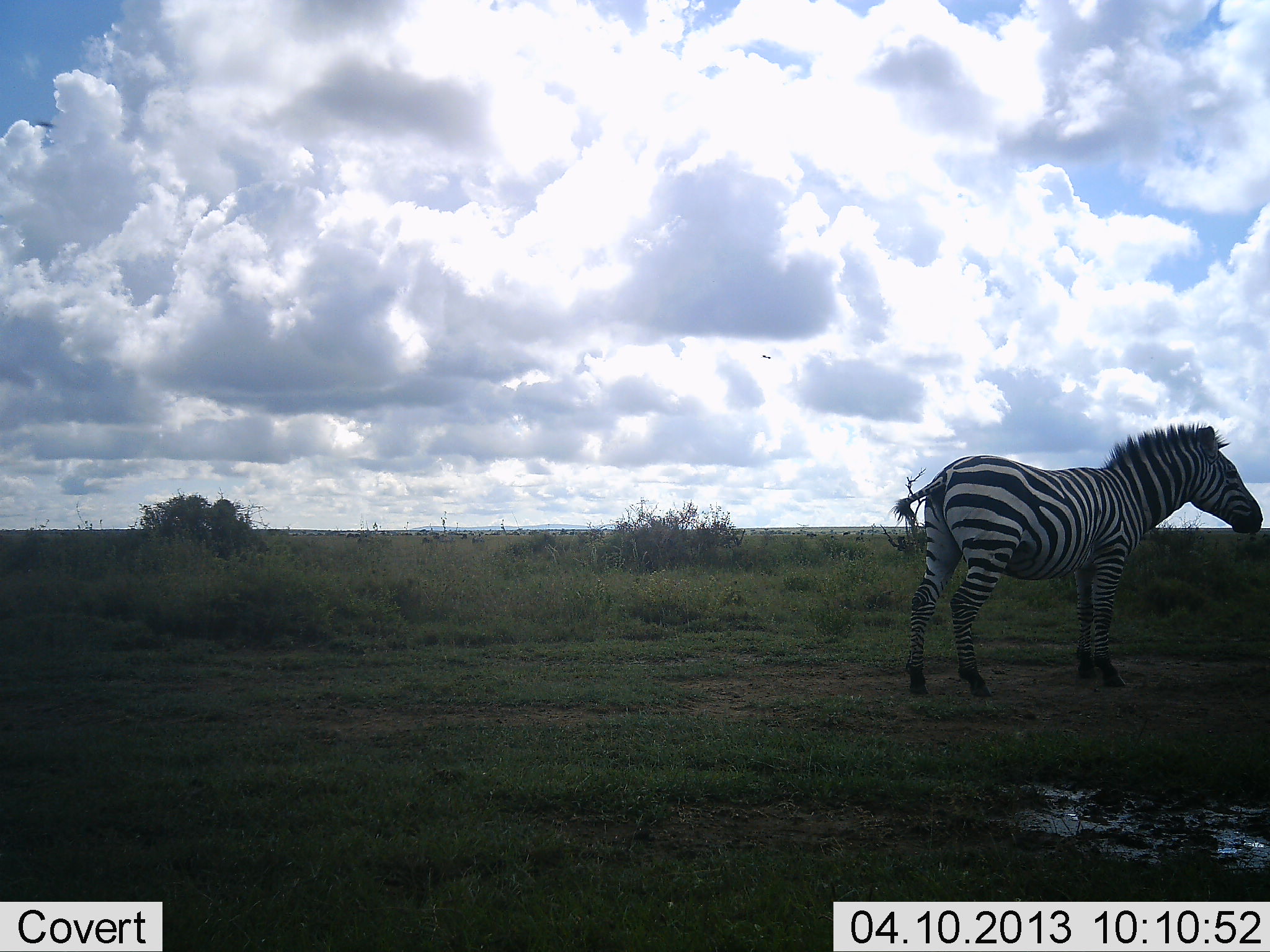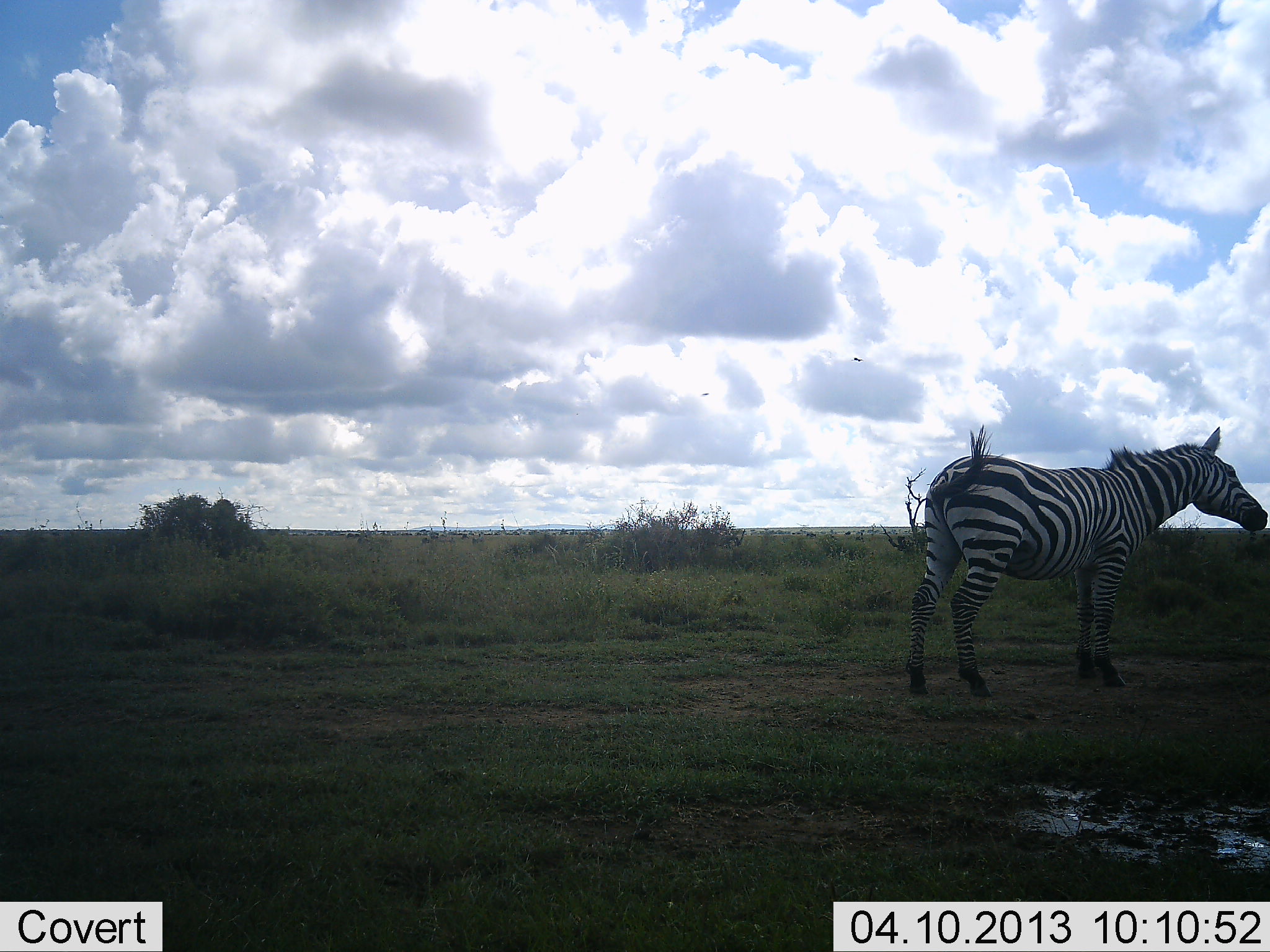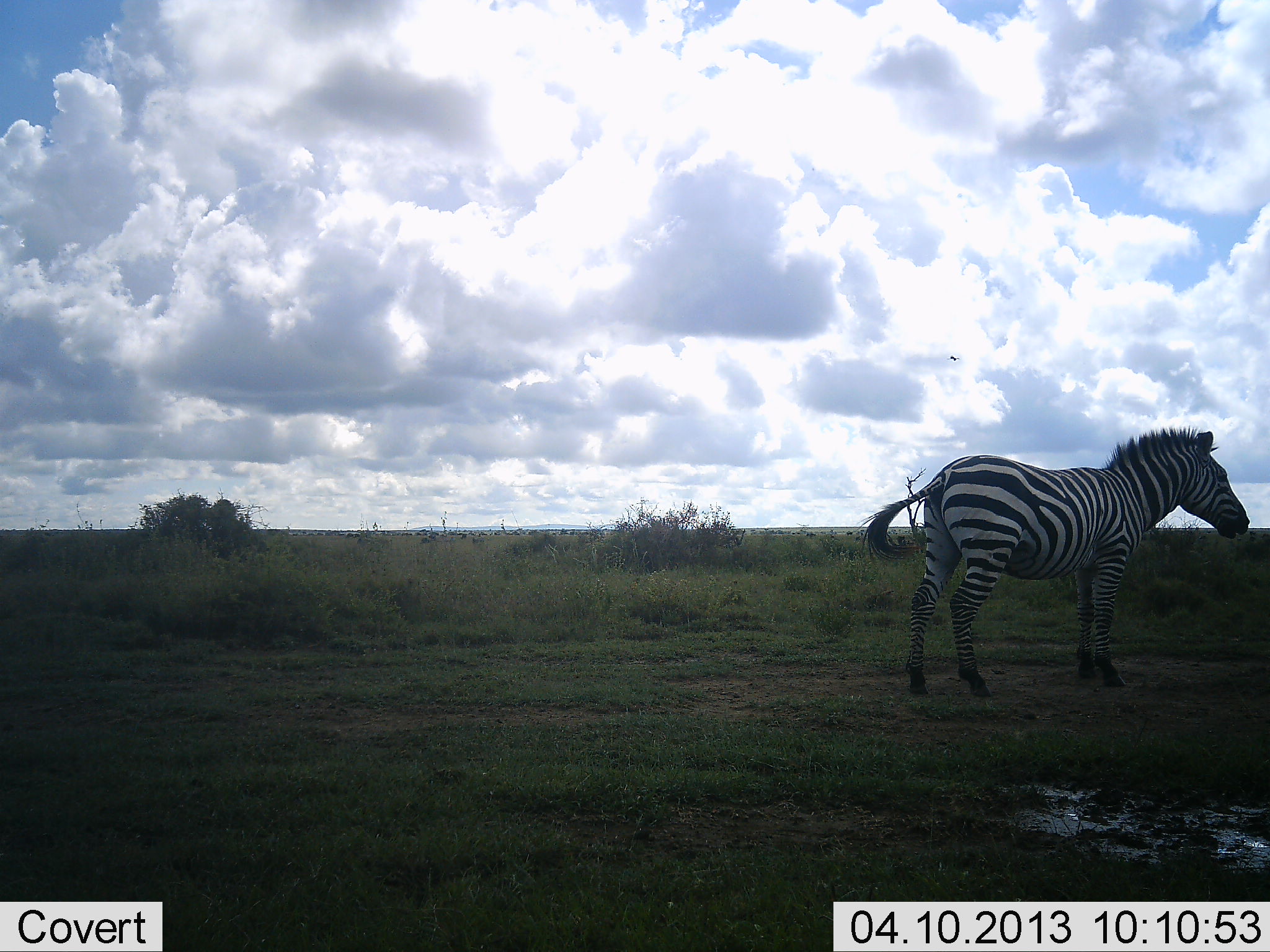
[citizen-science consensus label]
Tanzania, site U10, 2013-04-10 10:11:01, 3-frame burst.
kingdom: Animalia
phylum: Chordata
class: Mammalia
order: Perissodactyla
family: Equidae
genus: Equus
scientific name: Equus quagga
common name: plains zebra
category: zebra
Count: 1.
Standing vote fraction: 100%.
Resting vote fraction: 0%.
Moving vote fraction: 0%.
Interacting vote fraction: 0%.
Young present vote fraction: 0%.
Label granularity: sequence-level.